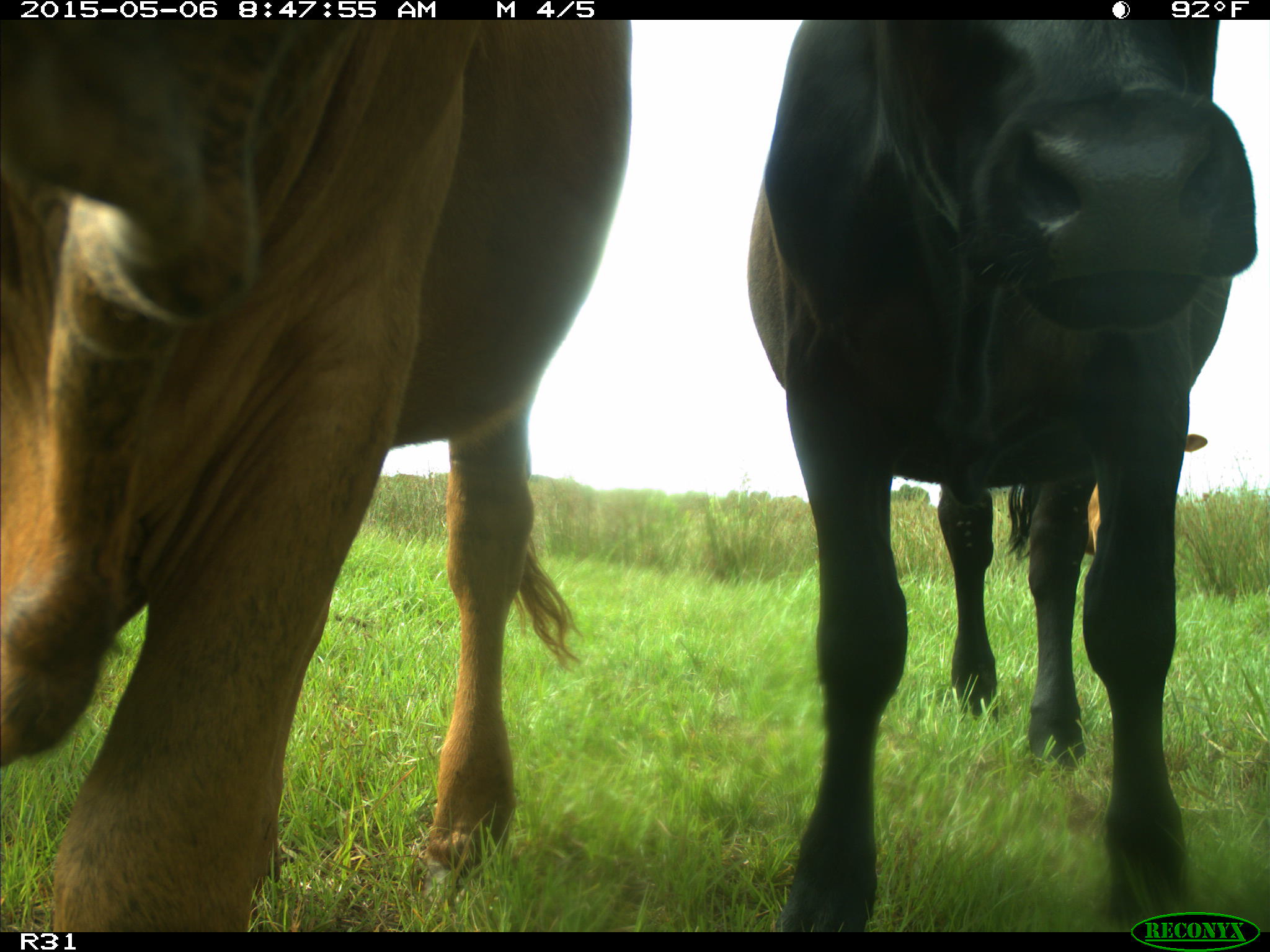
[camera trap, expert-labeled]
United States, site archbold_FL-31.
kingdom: Animalia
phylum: Chordata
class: Mammalia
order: Artiodactyla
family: Bovidae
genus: Bos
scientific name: Bos taurus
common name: domestic cow